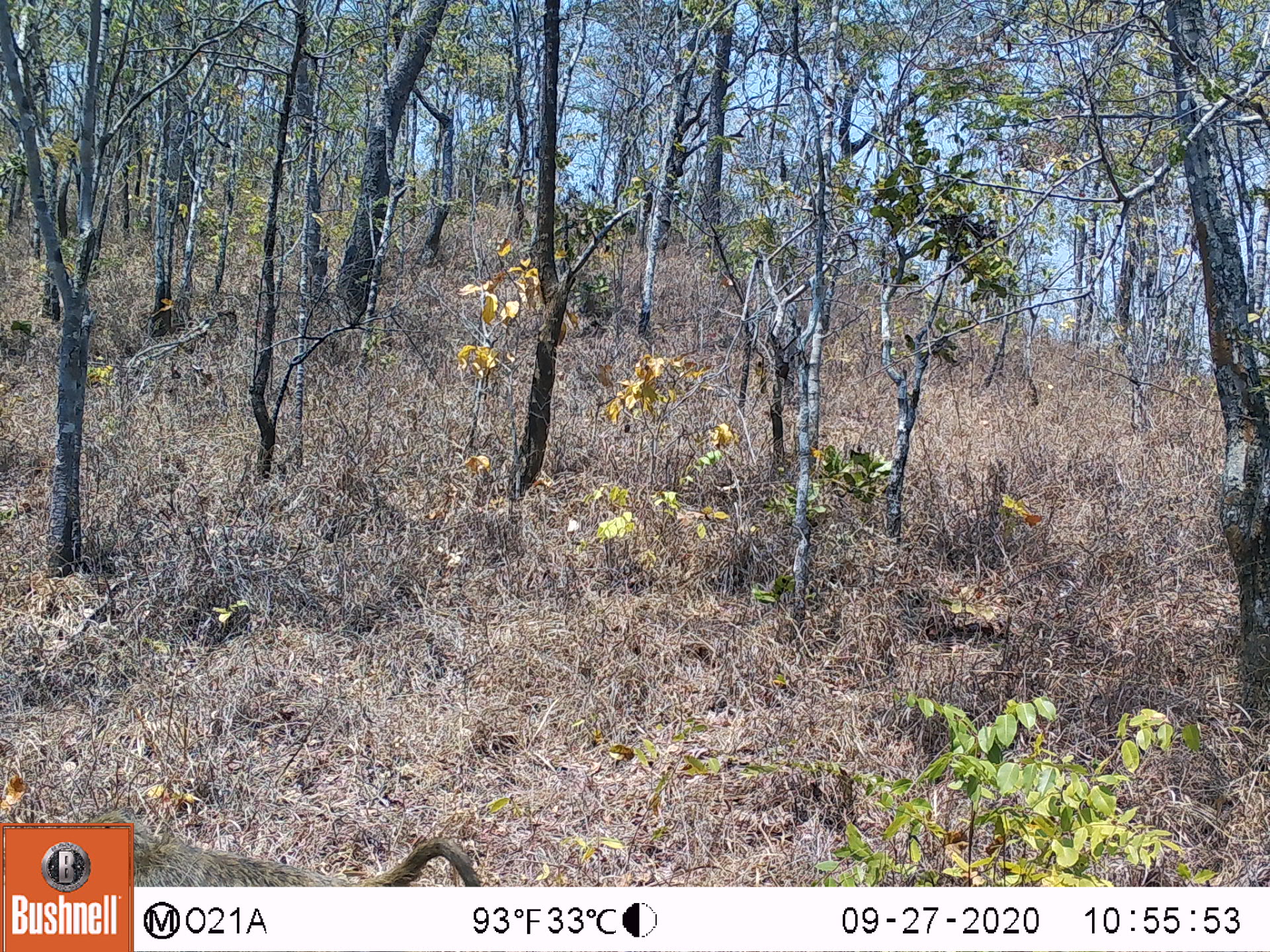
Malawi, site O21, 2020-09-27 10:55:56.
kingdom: Animalia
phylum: Chordata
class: Mammalia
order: Primates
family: Cercopithecidae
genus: Papio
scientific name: Papio cynocephalus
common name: yellow baboon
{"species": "yellow baboon (Papio cynocephalus)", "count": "1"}